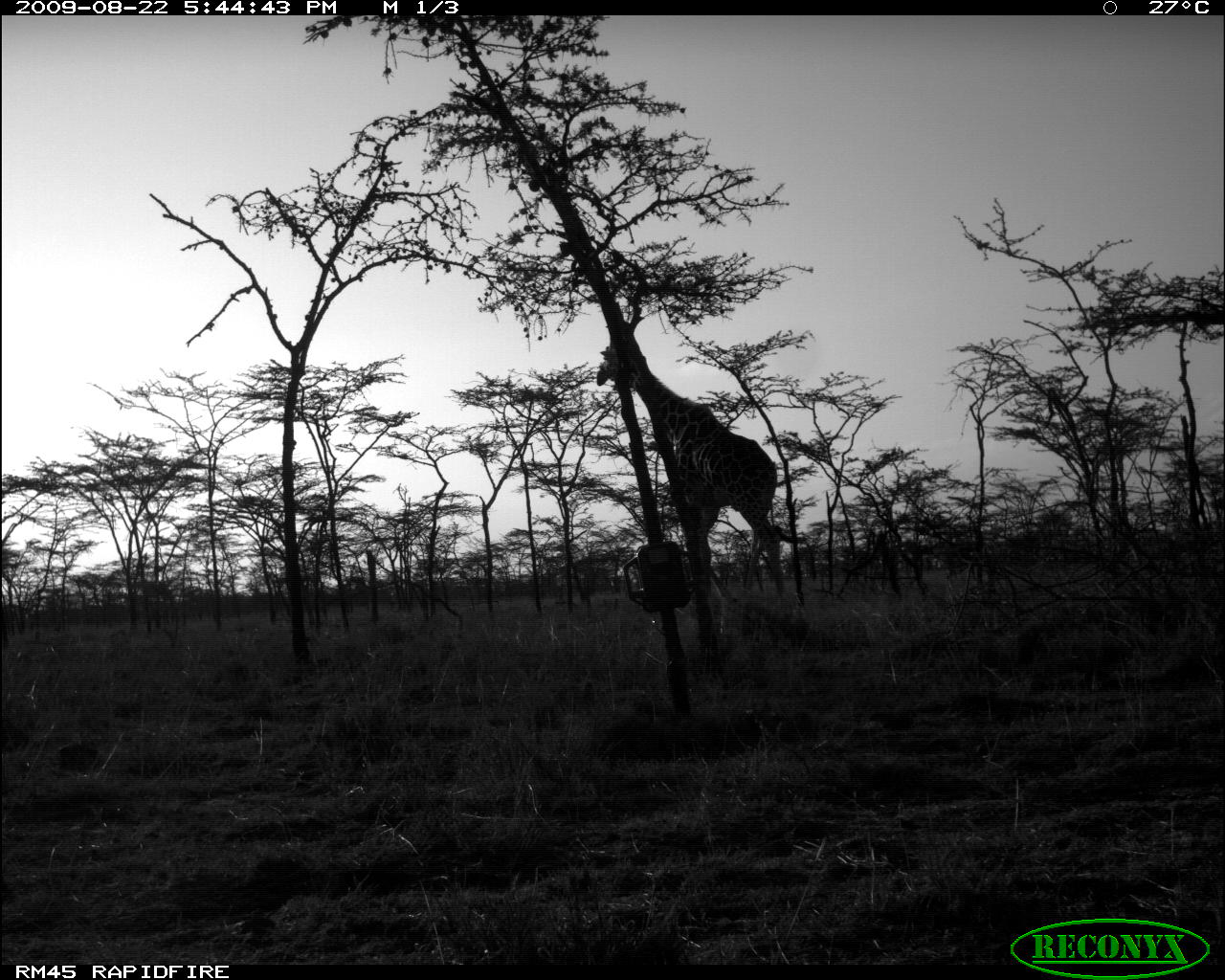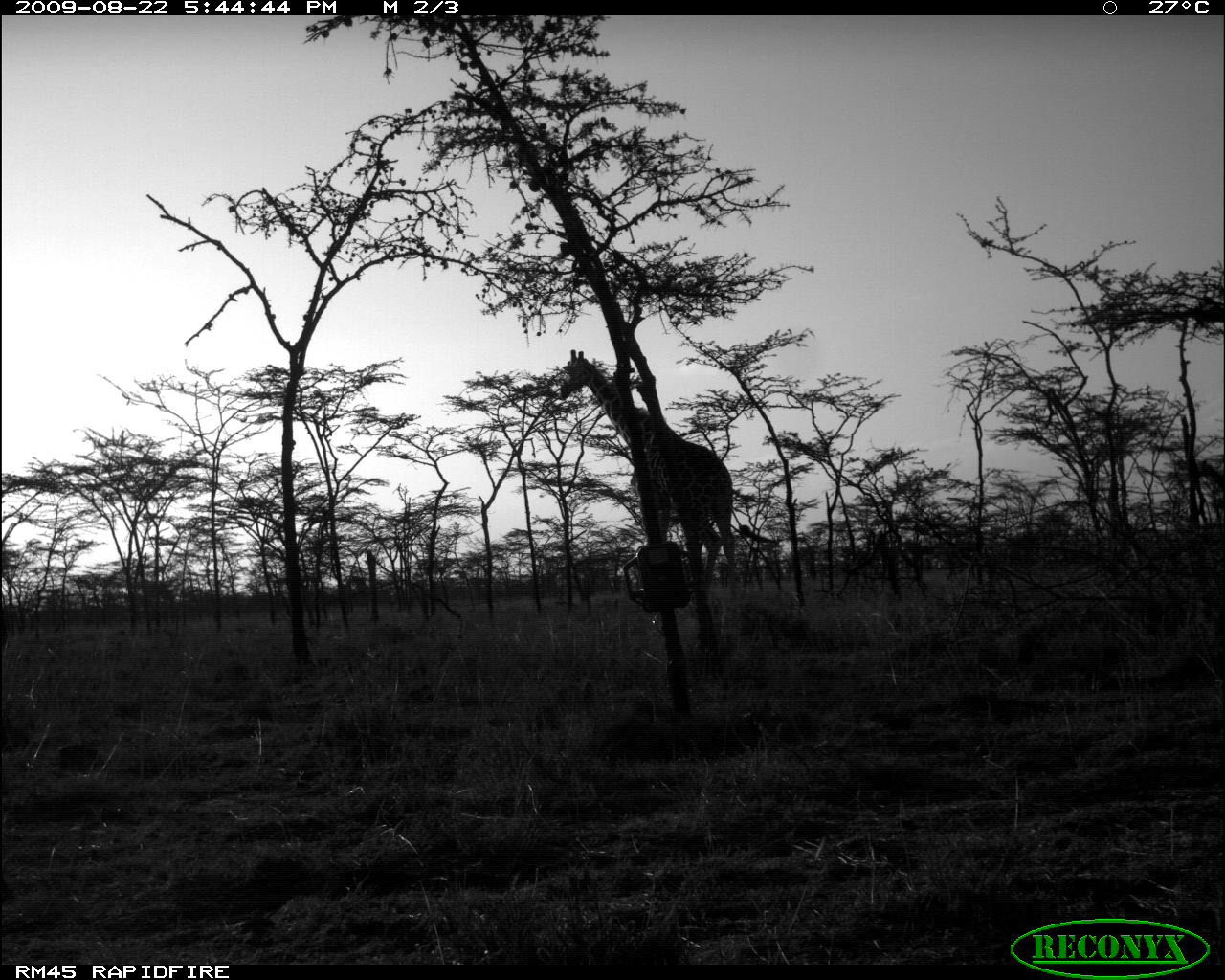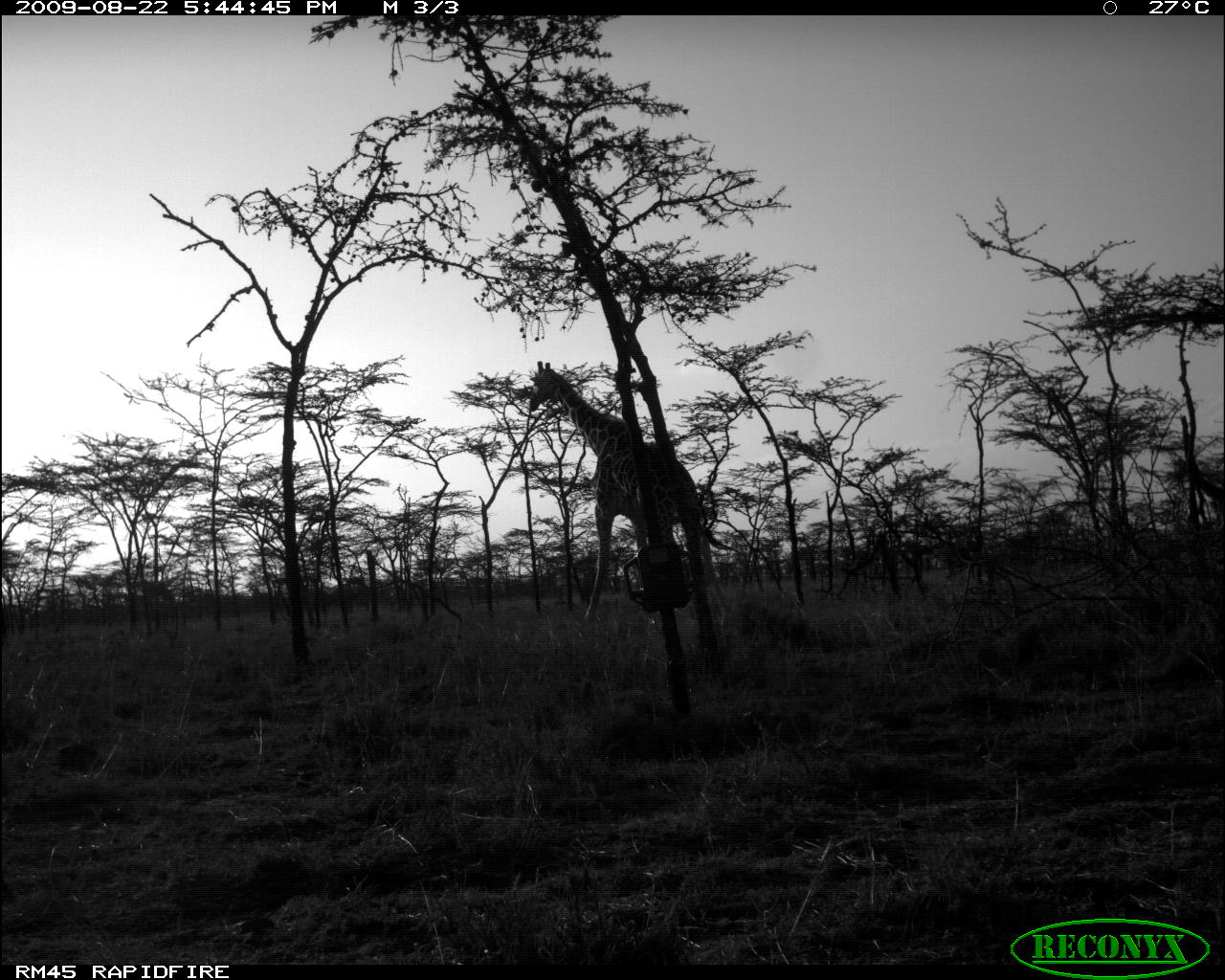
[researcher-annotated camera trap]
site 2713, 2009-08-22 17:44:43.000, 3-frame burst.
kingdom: Animalia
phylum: Chordata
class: Mammalia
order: Artiodactyla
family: Giraffidae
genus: Giraffa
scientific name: Giraffa camelopardalis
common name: giraffe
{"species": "Giraffa camelopardalis (giraffe)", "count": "1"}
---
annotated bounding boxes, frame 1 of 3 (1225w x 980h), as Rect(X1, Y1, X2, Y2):
giraffa camelopardalis: Rect(595, 339, 807, 606)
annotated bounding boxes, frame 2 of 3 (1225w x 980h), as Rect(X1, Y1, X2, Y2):
giraffa camelopardalis: Rect(557, 348, 739, 600)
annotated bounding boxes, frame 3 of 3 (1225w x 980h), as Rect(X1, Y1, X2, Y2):
giraffa camelopardalis: Rect(528, 360, 738, 636)